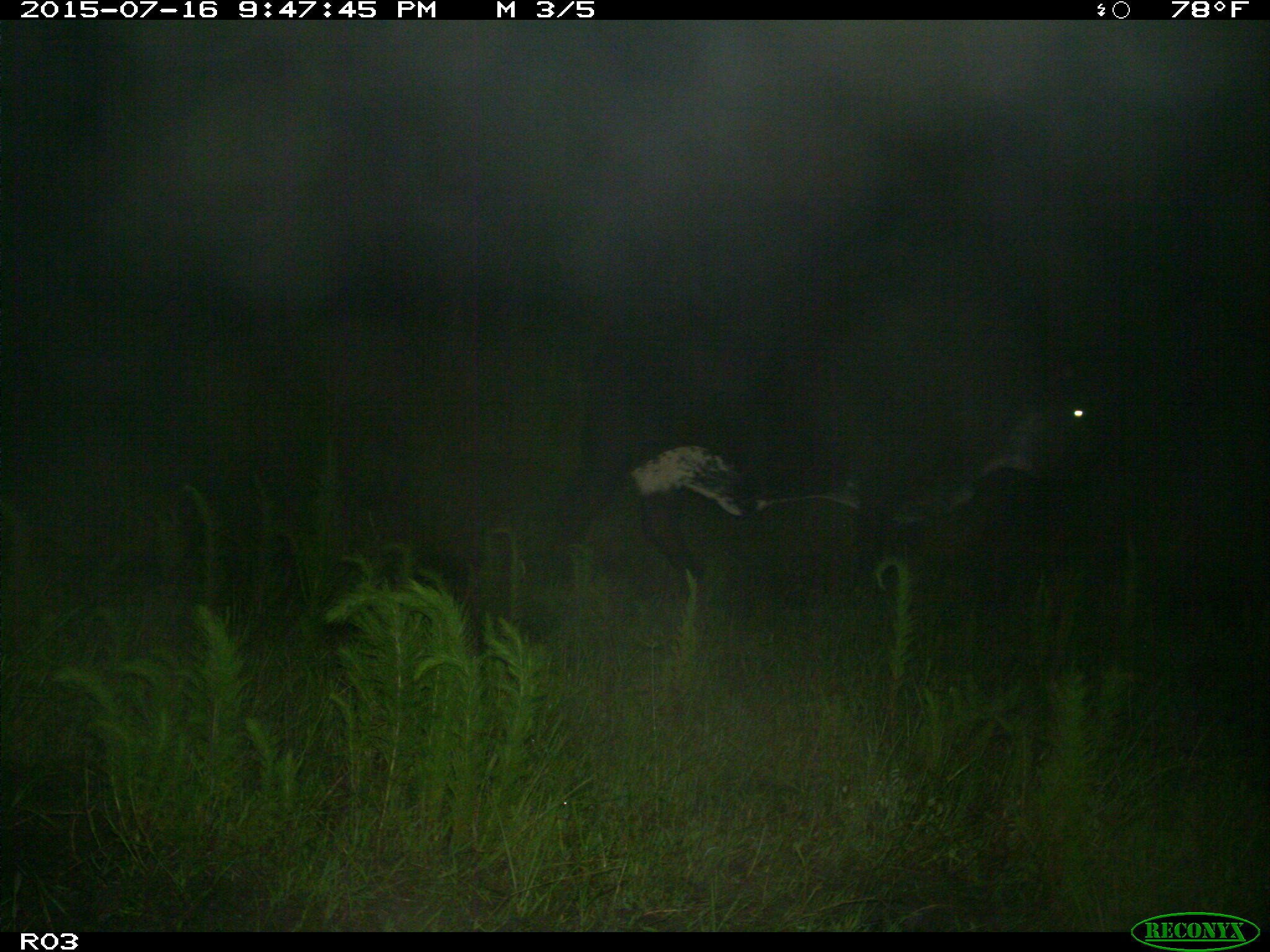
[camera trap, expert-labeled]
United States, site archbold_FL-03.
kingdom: Animalia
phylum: Chordata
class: Mammalia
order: Artiodactyla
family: Bovidae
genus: Bos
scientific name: Bos taurus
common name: domestic cow